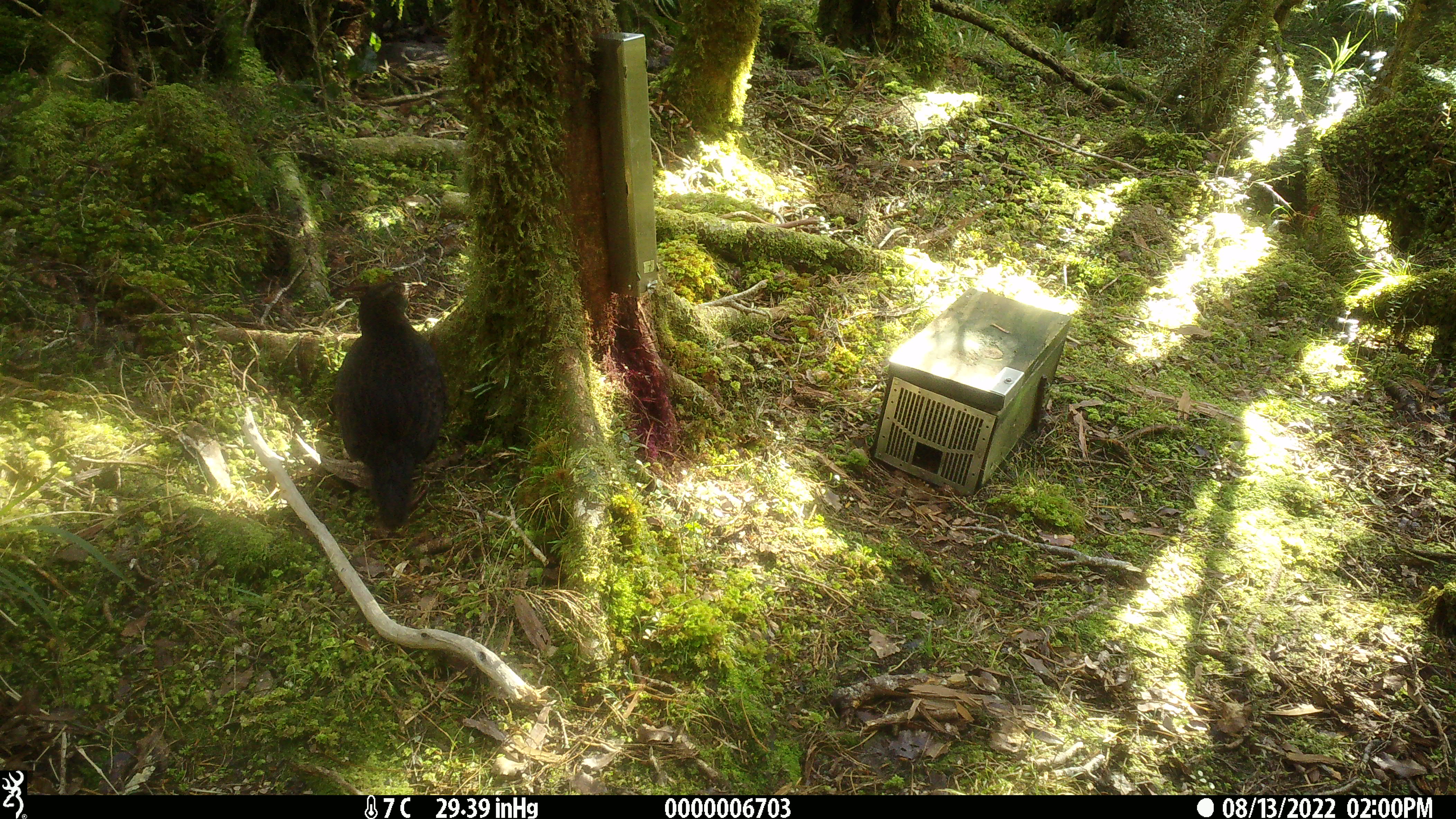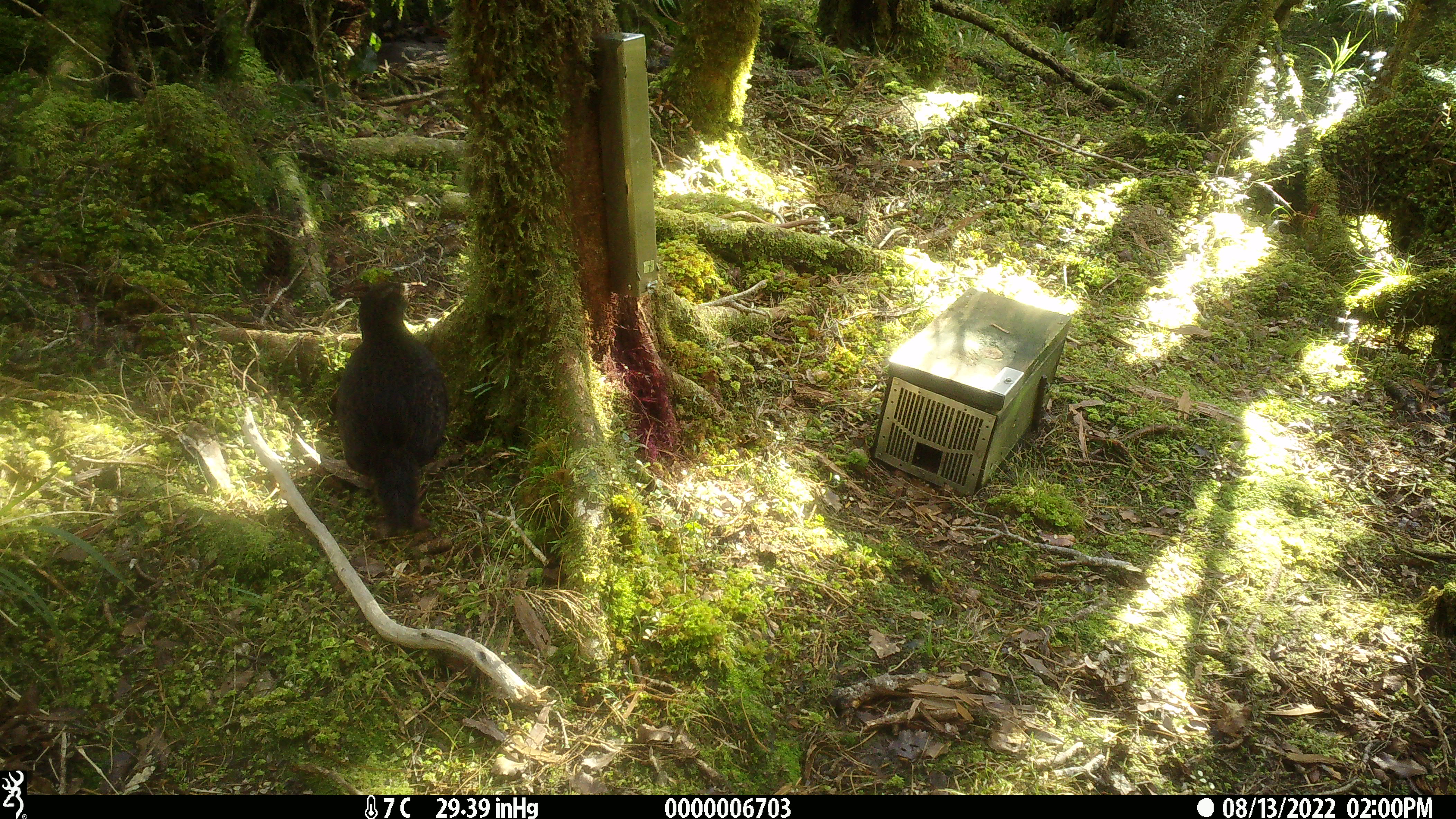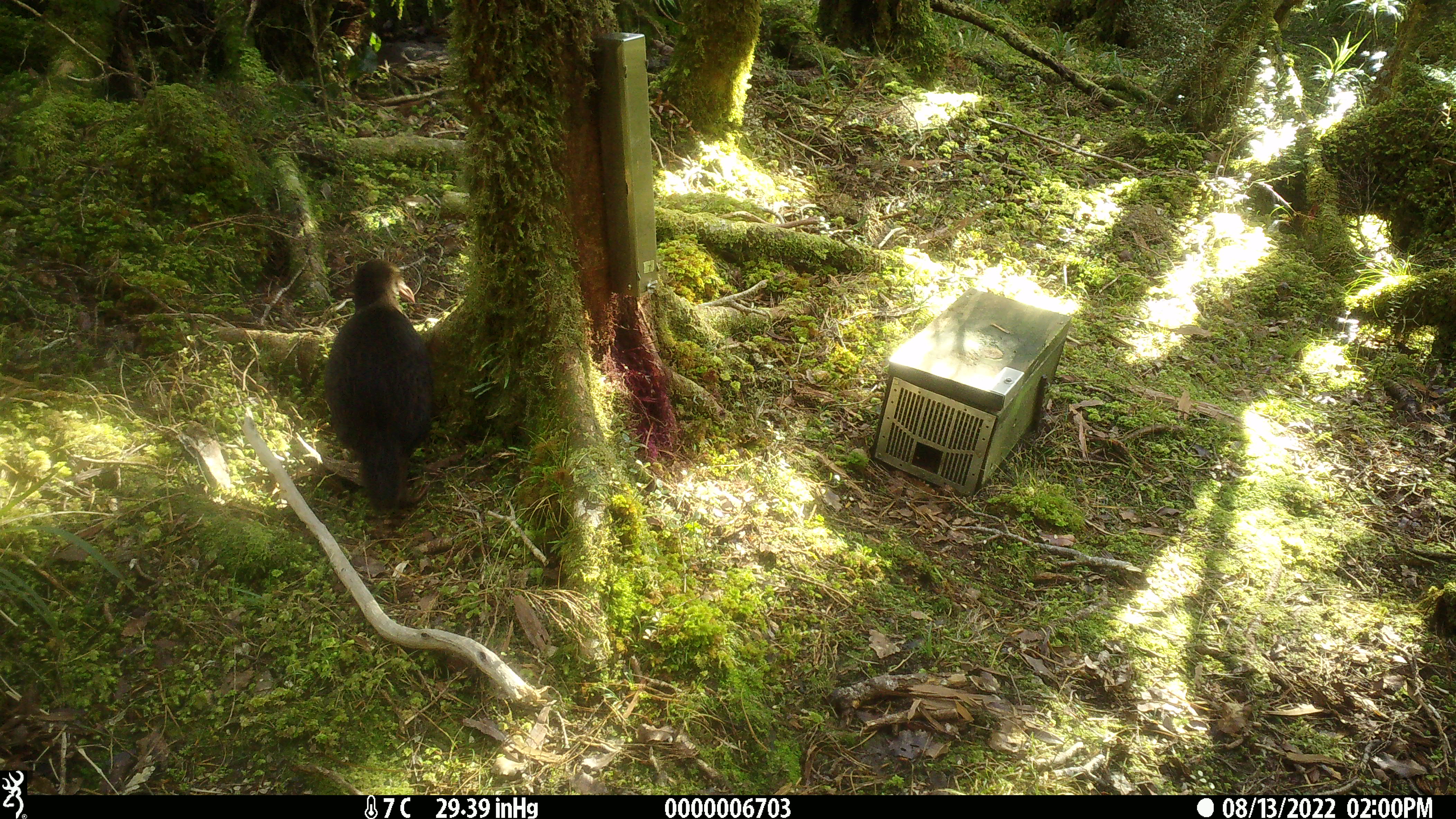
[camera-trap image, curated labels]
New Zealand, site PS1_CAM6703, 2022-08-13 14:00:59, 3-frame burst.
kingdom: Animalia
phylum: Chordata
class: Aves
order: Gruiformes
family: Rallidae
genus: Gallirallus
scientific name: Gallirallus australis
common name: weka